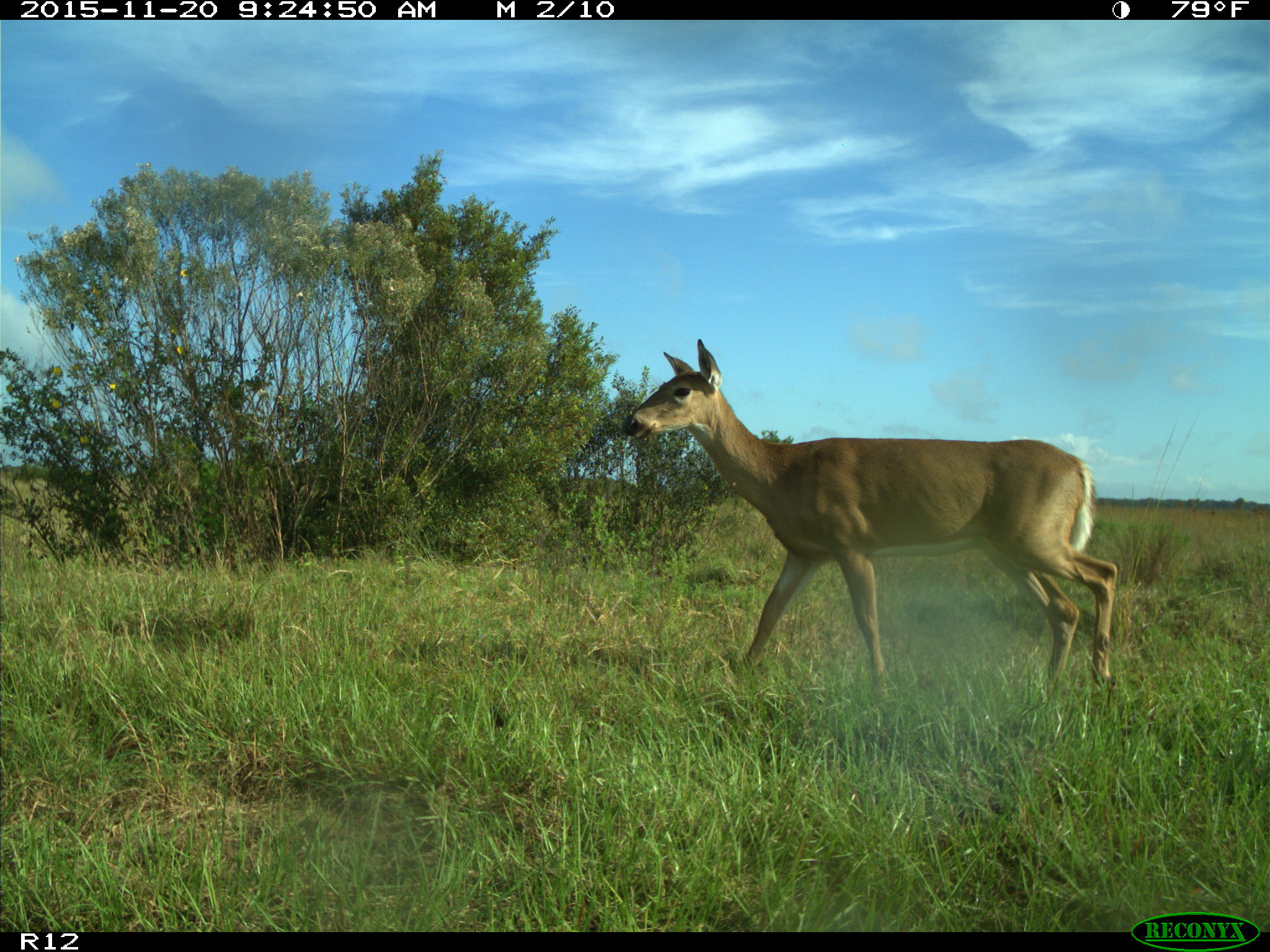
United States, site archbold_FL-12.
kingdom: Animalia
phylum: Chordata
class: Mammalia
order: Artiodactyla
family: Cervidae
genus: Odocoileus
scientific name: Odocoileus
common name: deer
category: unidentified deer